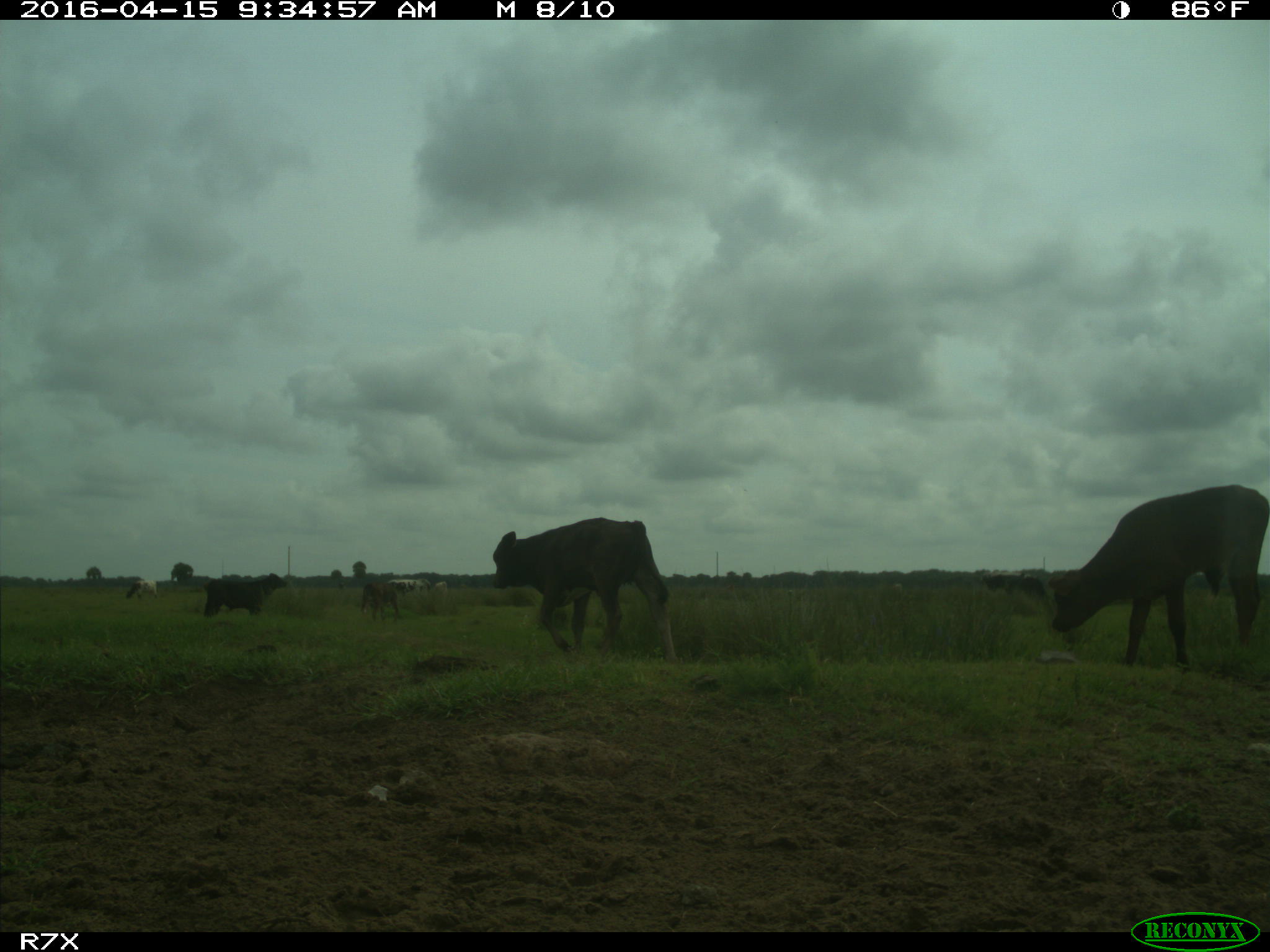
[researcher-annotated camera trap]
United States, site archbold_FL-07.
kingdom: Animalia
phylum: Chordata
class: Mammalia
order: Artiodactyla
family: Bovidae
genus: Bos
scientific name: Bos taurus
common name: domestic cow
Bos taurus (domestic cow).